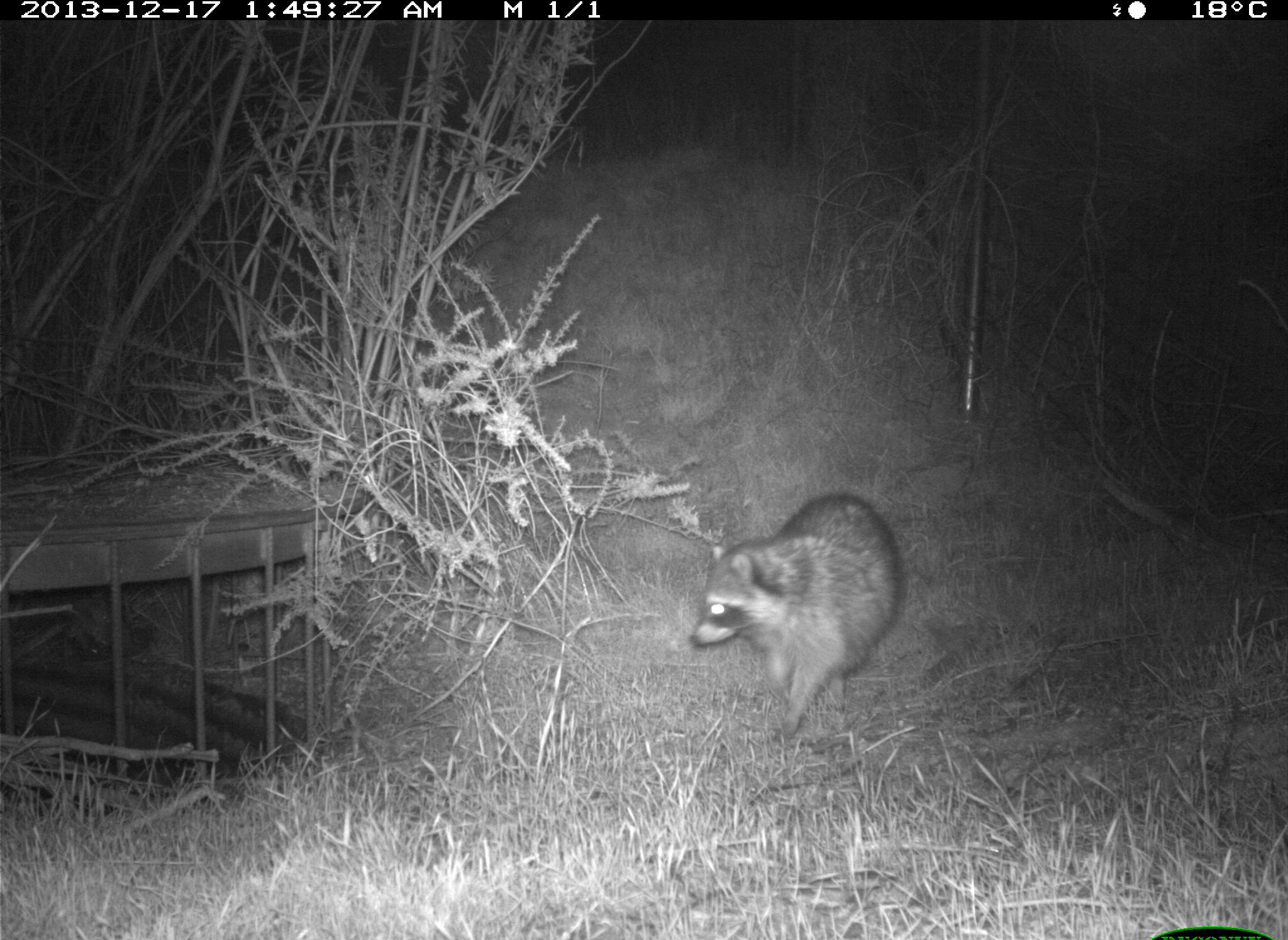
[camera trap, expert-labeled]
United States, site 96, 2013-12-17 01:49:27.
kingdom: Animalia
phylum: Chordata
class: Mammalia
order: Carnivora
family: Procyonidae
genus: Procyon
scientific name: Procyon lotor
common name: raccoon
Raccoon (Procyon lotor).